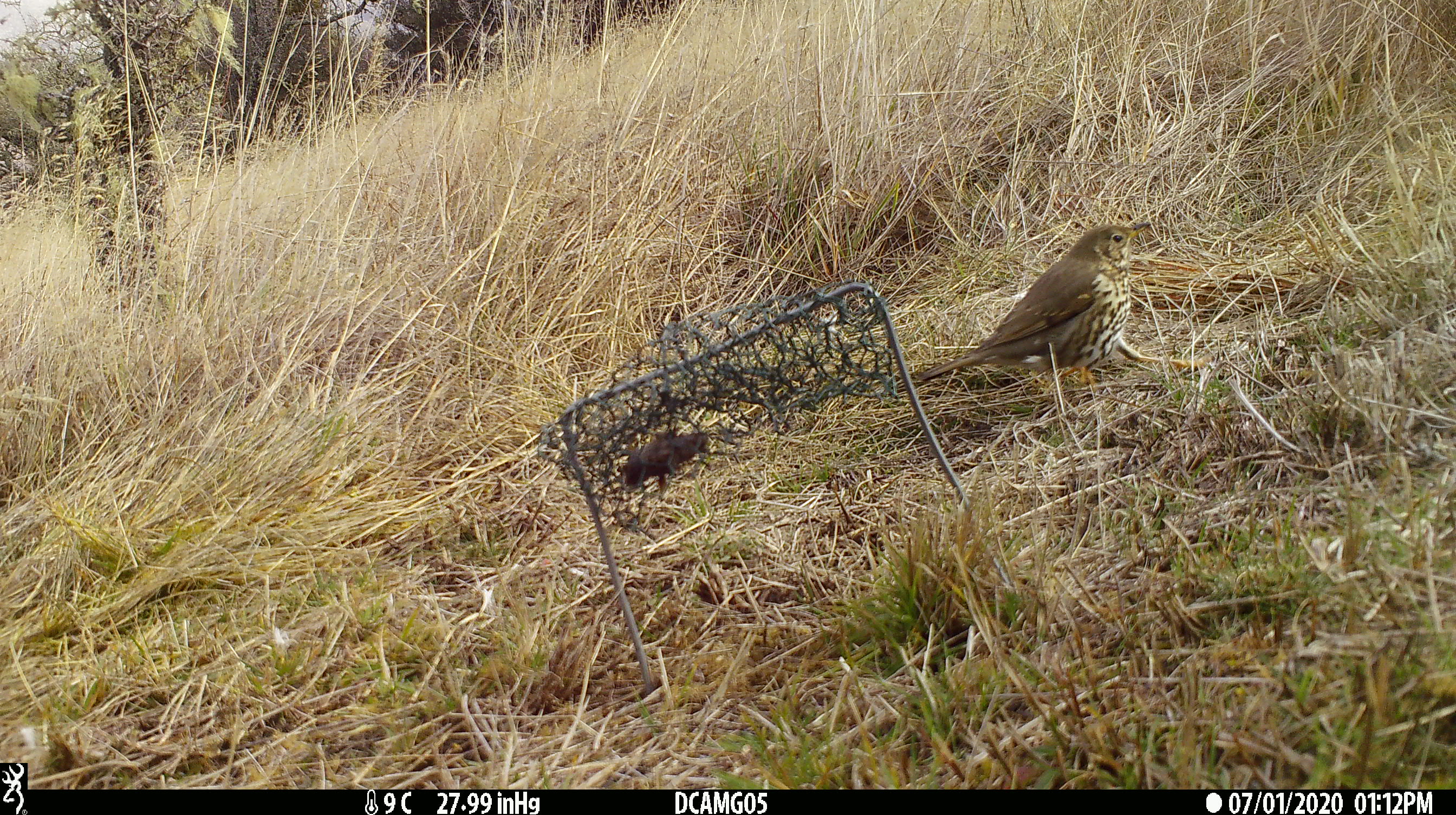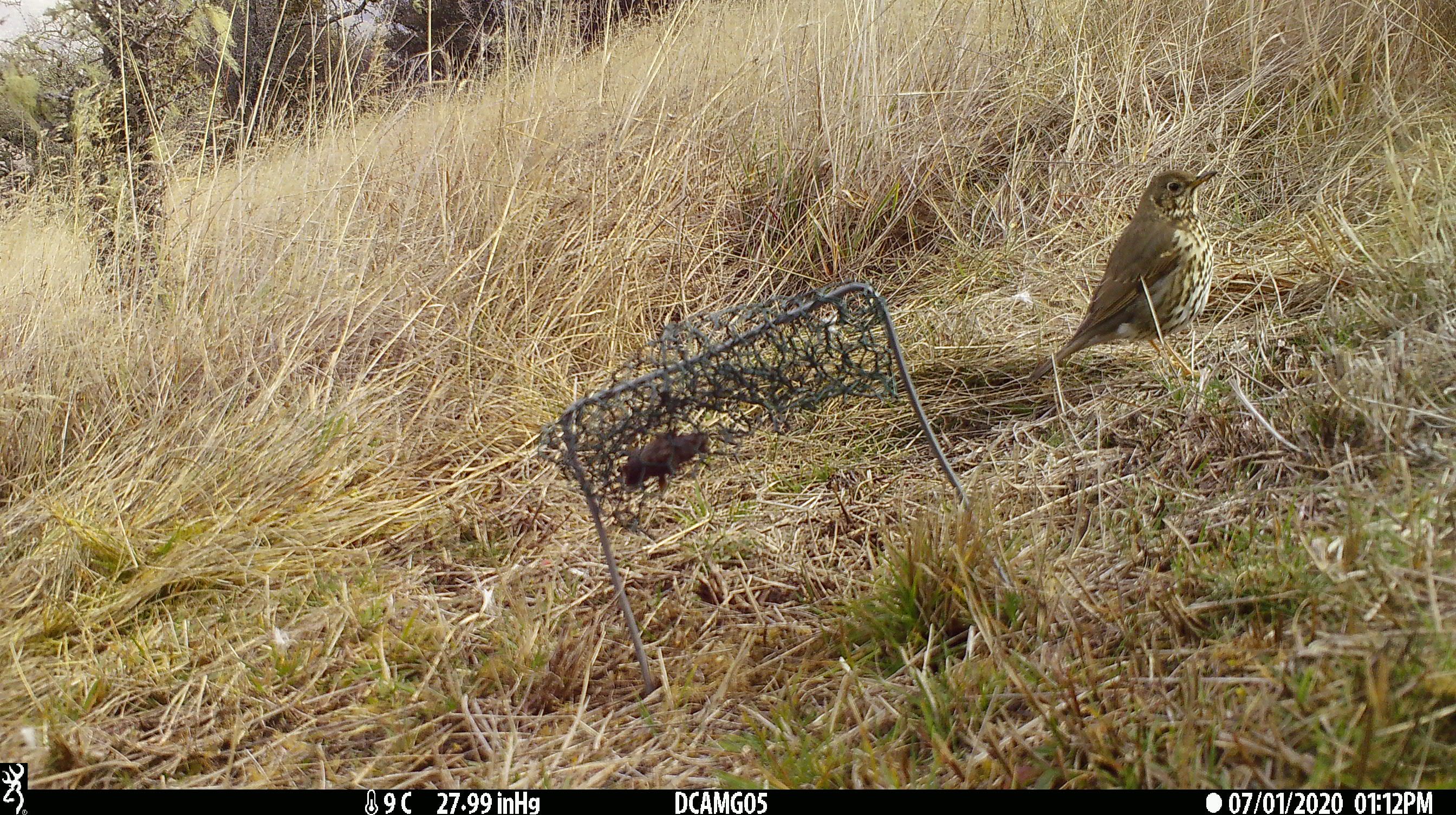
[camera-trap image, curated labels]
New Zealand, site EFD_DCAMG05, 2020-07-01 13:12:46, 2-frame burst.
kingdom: Animalia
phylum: Chordata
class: Aves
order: Passeriformes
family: Turdidae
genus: Turdus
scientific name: Turdus philomelos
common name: song thrush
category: thrush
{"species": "thrush (song thrush) (Turdus philomelos)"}